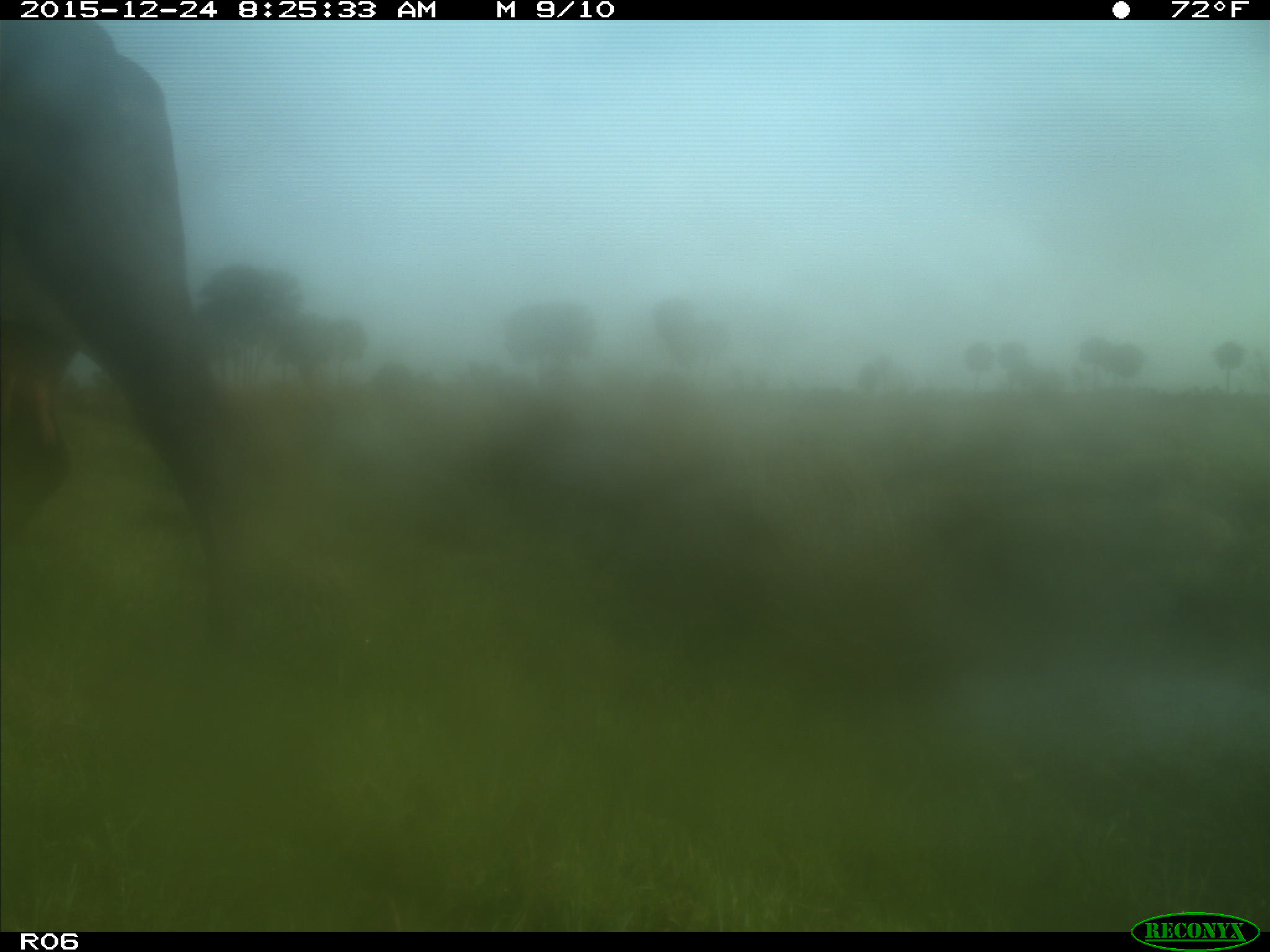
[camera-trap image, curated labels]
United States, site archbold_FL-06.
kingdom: Animalia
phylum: Chordata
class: Mammalia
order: Artiodactyla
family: Bovidae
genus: Bos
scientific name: Bos taurus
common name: domestic cow